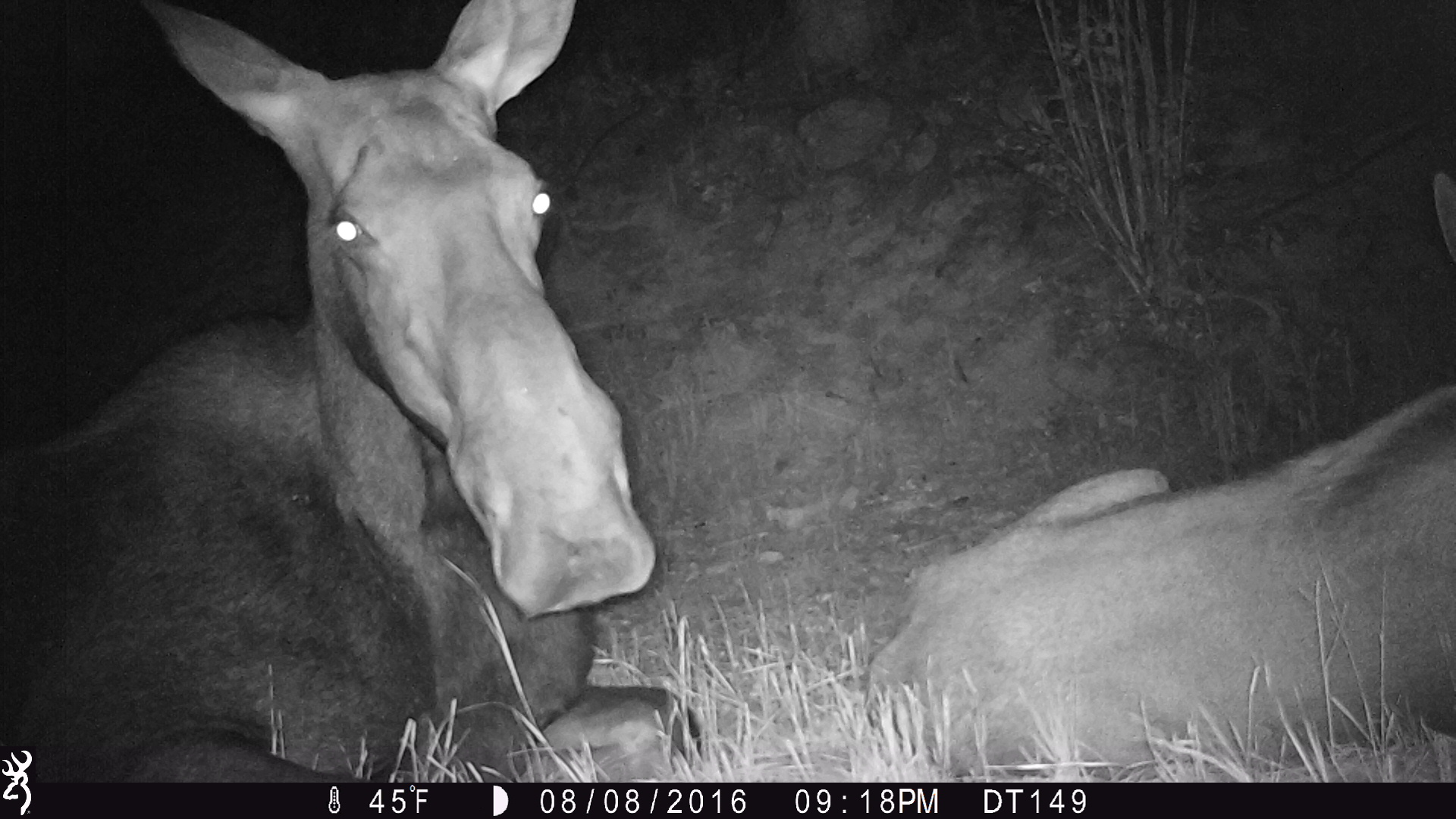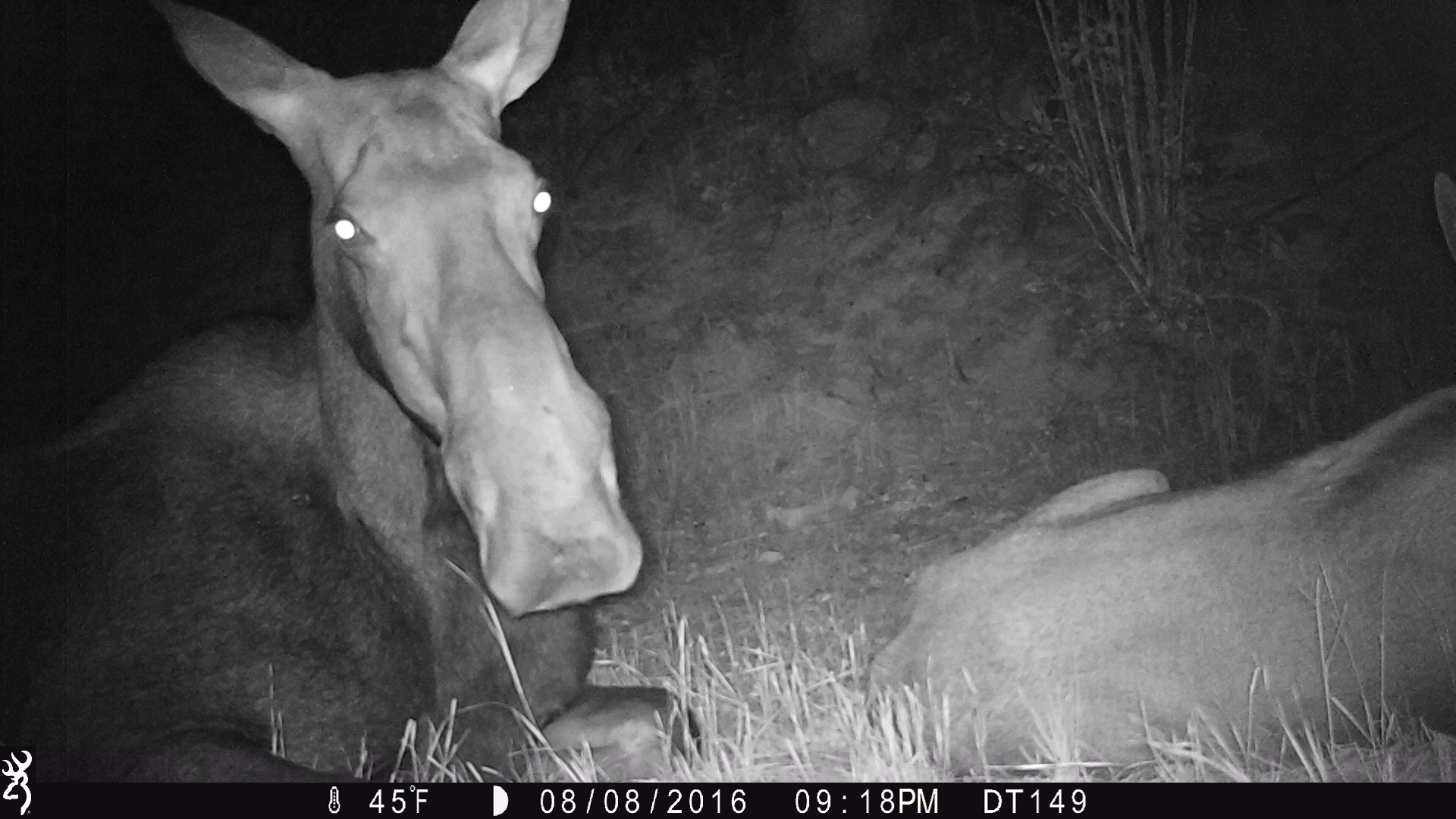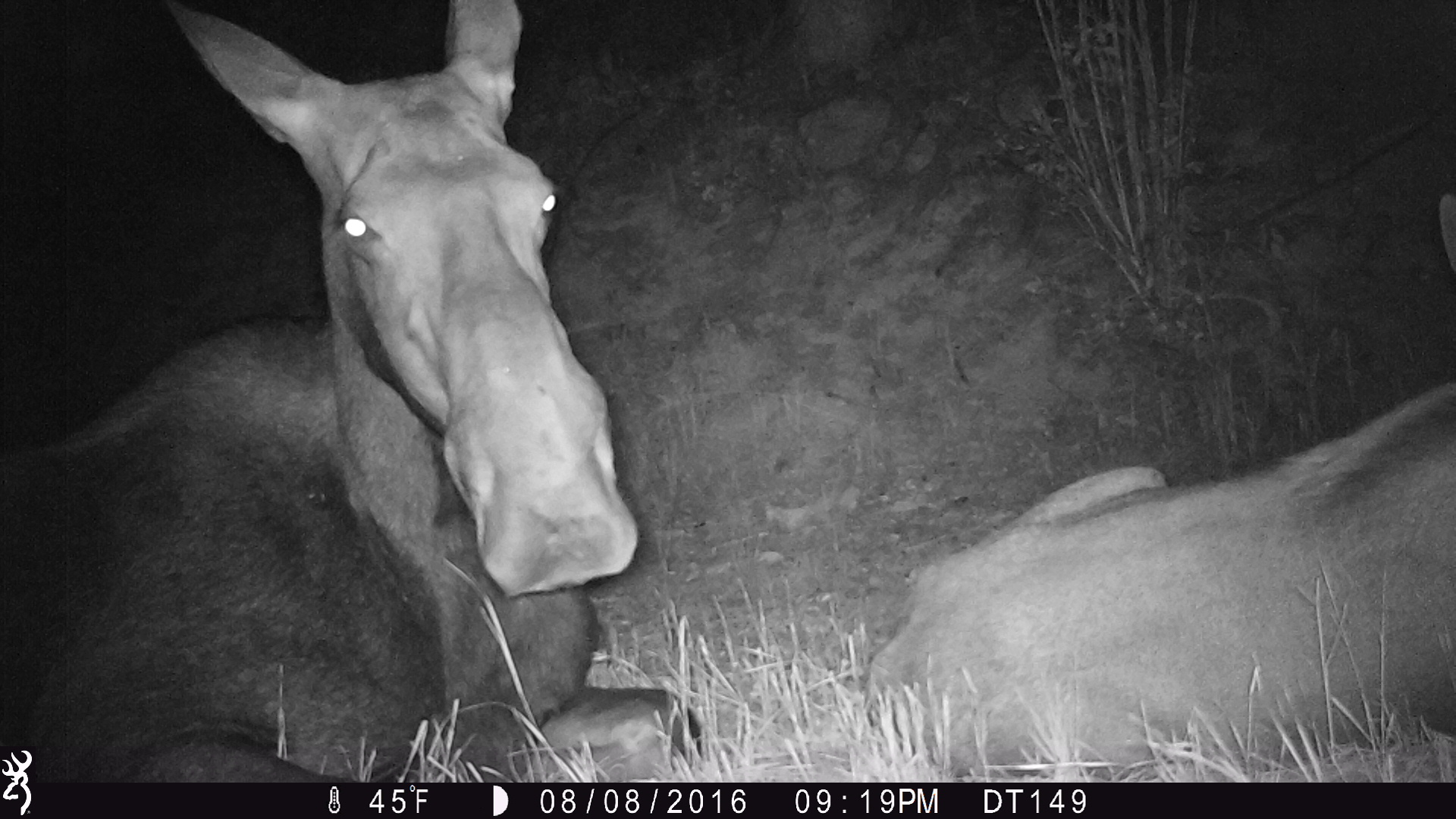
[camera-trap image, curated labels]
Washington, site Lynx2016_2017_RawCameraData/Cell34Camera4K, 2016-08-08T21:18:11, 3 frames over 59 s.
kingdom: Animalia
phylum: Chordata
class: Mammalia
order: Artiodactyla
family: Cervidae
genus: Alces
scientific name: Alces alces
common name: moose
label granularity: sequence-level